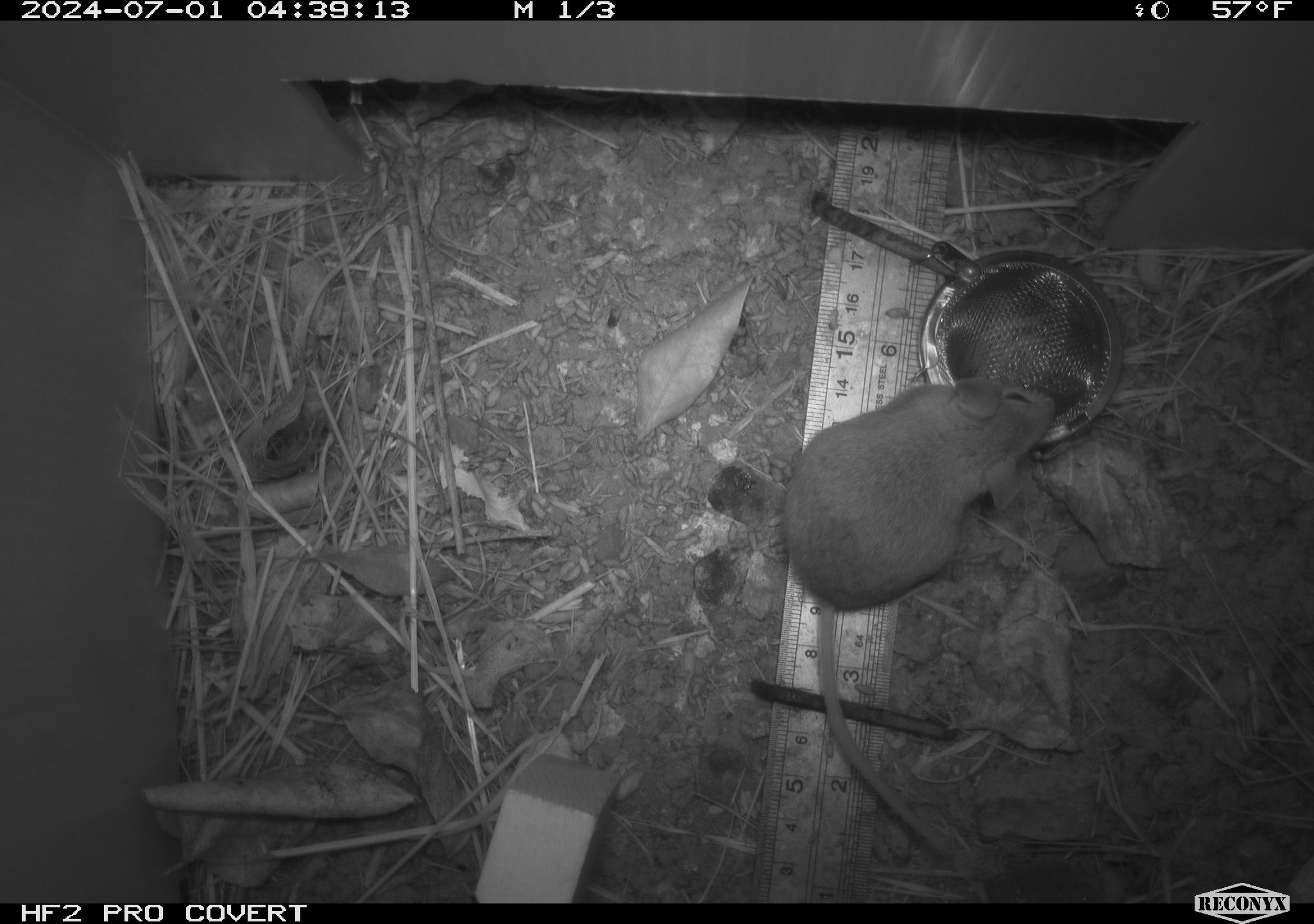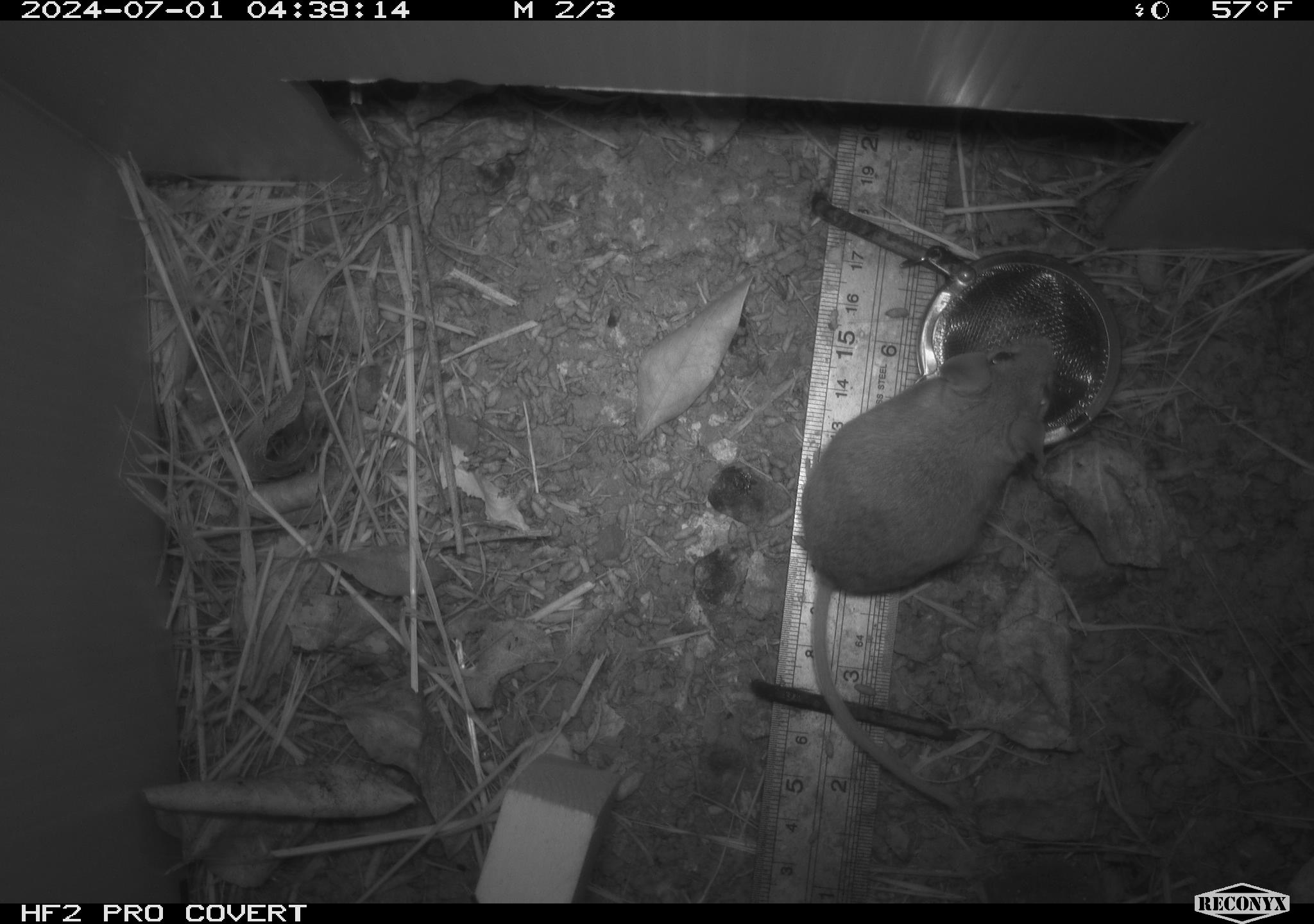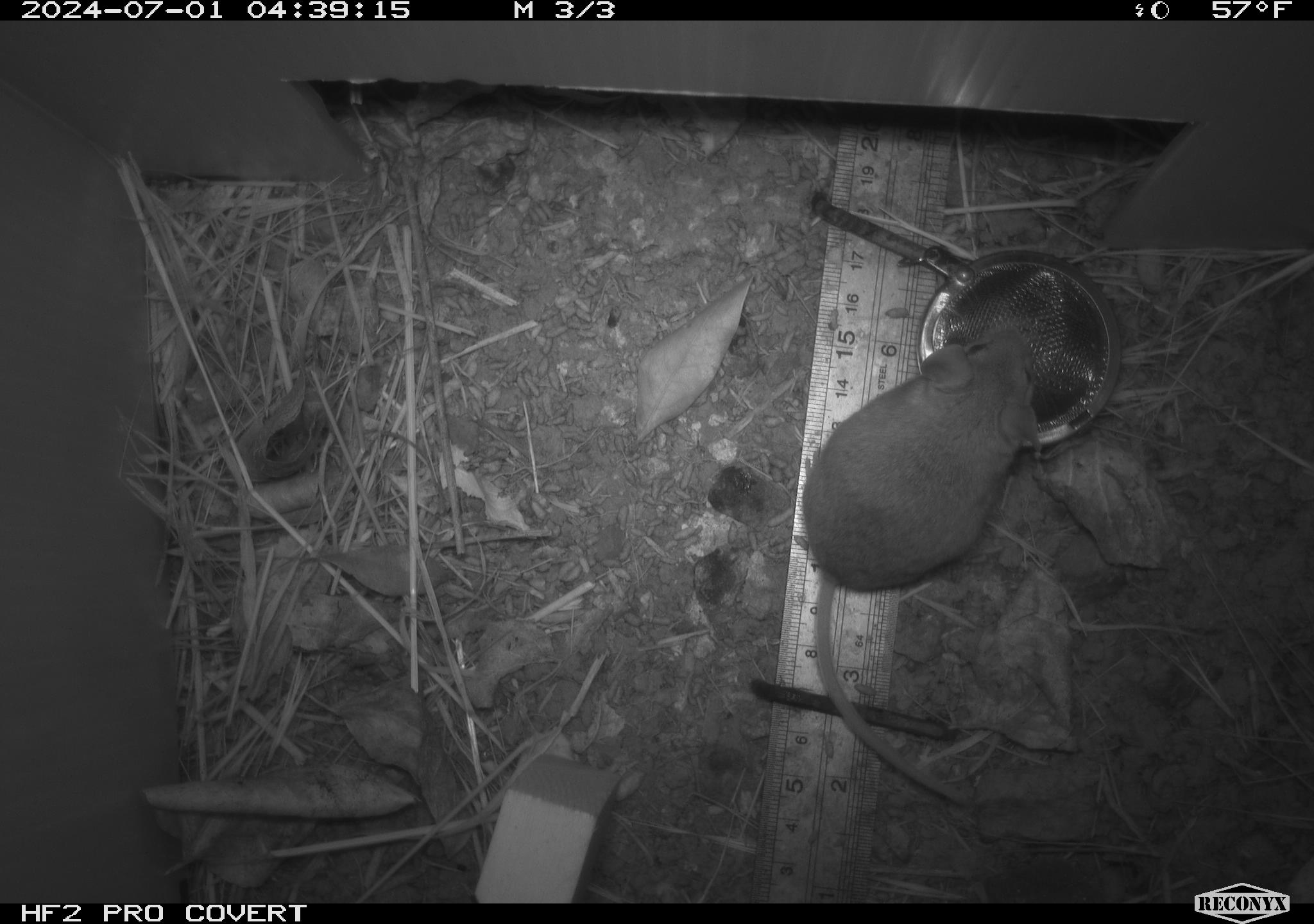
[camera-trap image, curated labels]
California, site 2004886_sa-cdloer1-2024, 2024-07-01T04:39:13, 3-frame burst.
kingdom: Animalia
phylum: Chordata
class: Mammalia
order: Rodentia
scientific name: Rodentia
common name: mouse species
Mouse species (Rodentia).